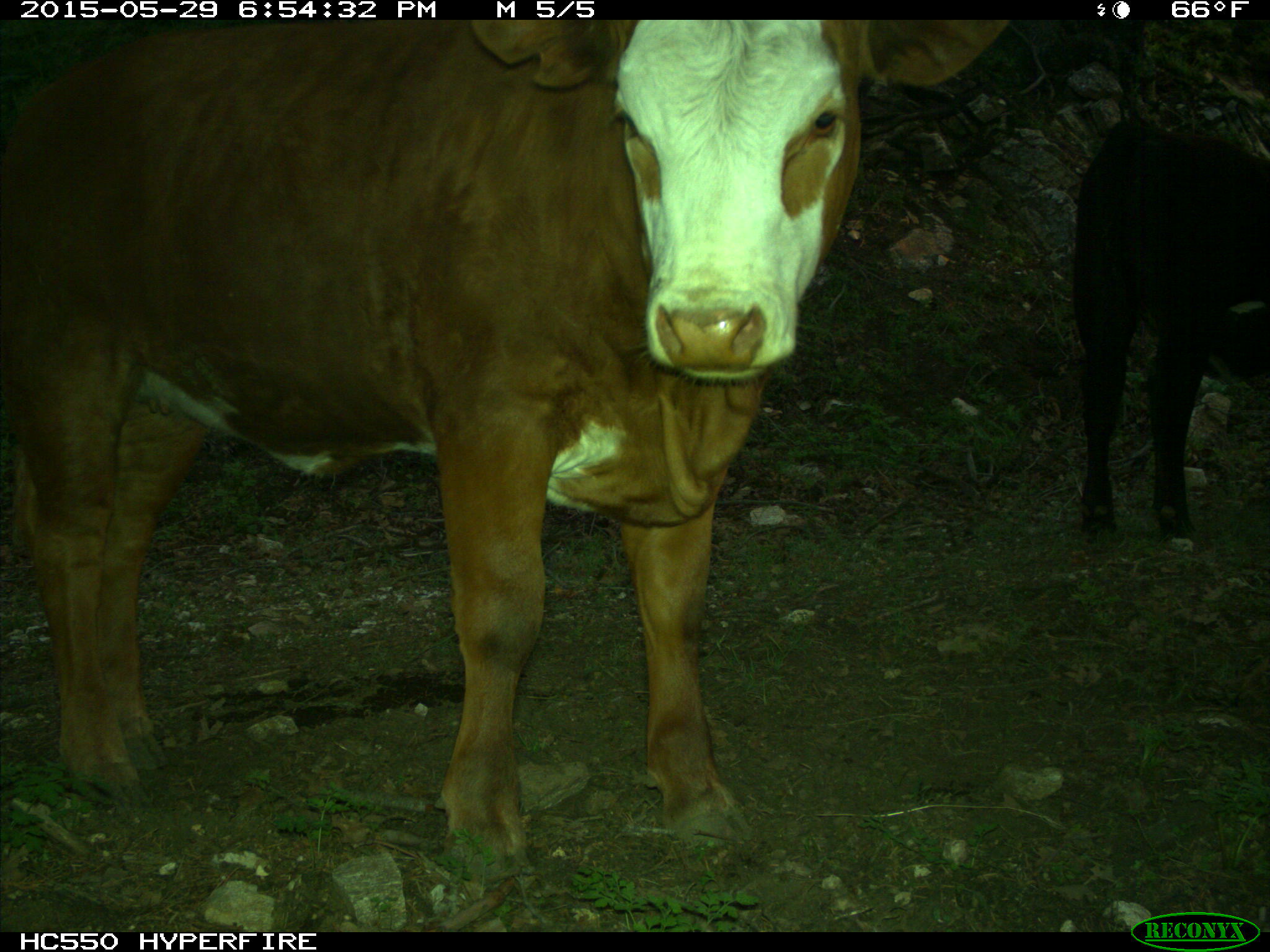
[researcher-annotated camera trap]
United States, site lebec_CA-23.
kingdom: Animalia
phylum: Chordata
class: Mammalia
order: Artiodactyla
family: Bovidae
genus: Bos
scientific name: Bos taurus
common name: domestic cow